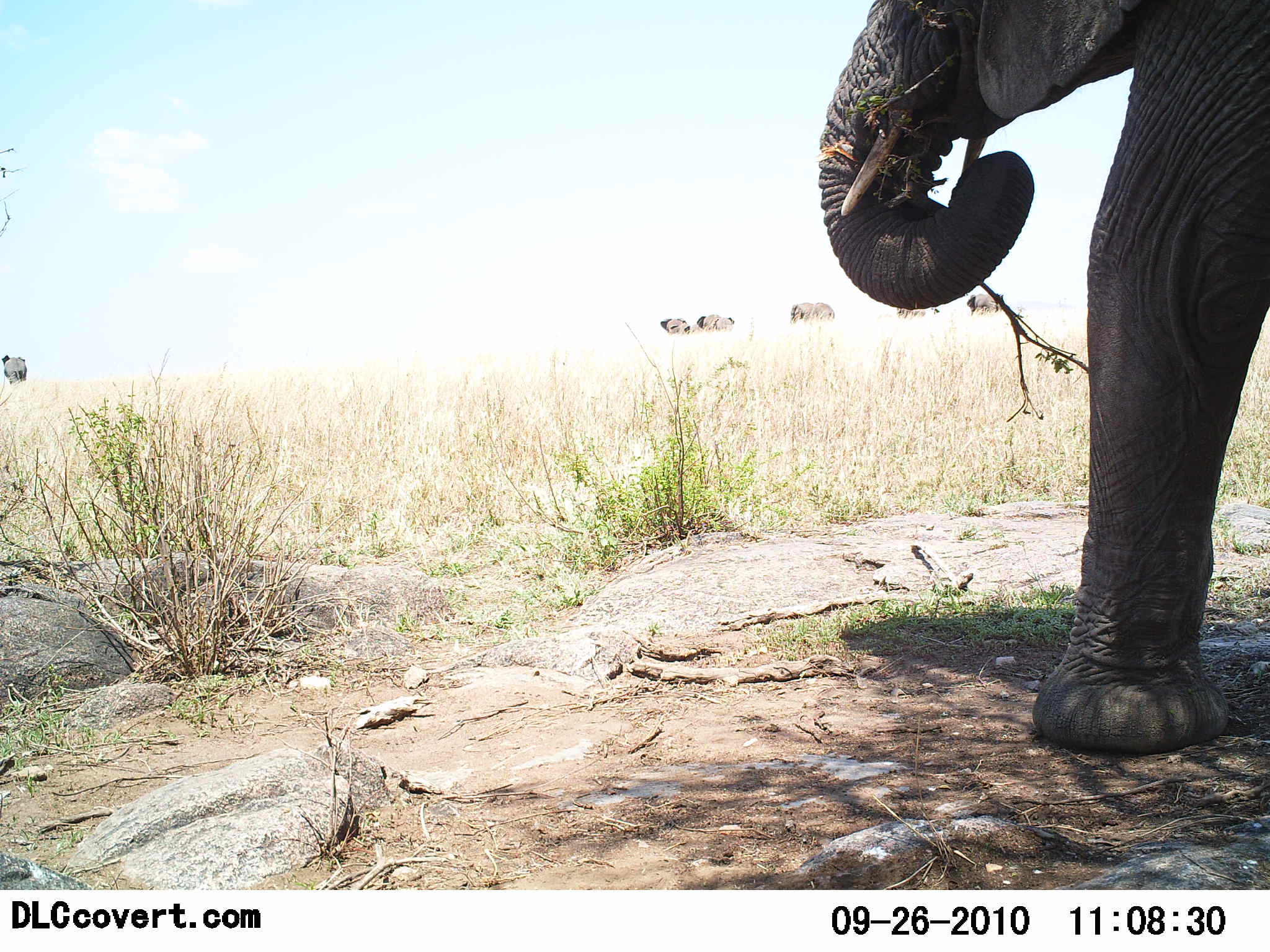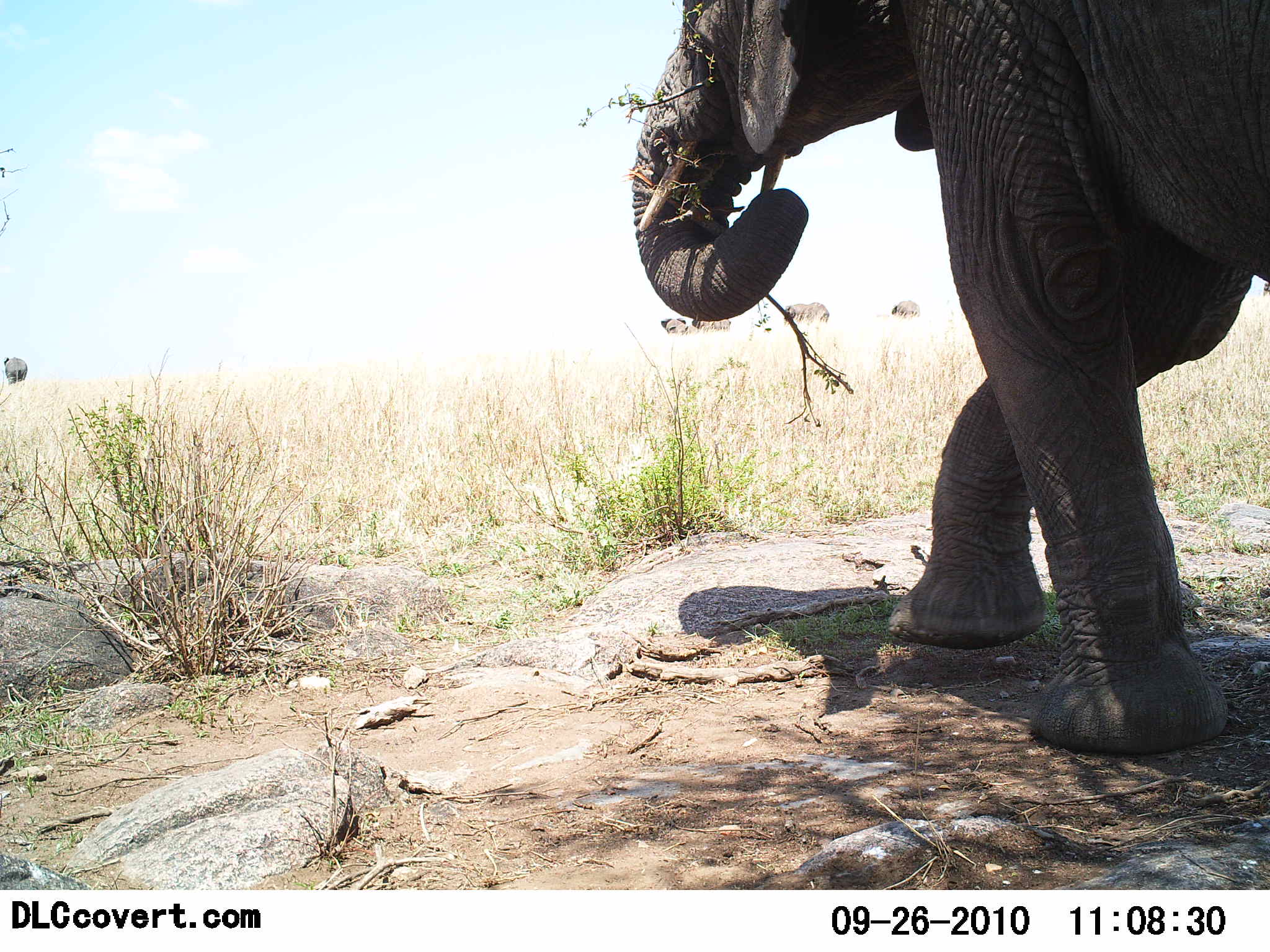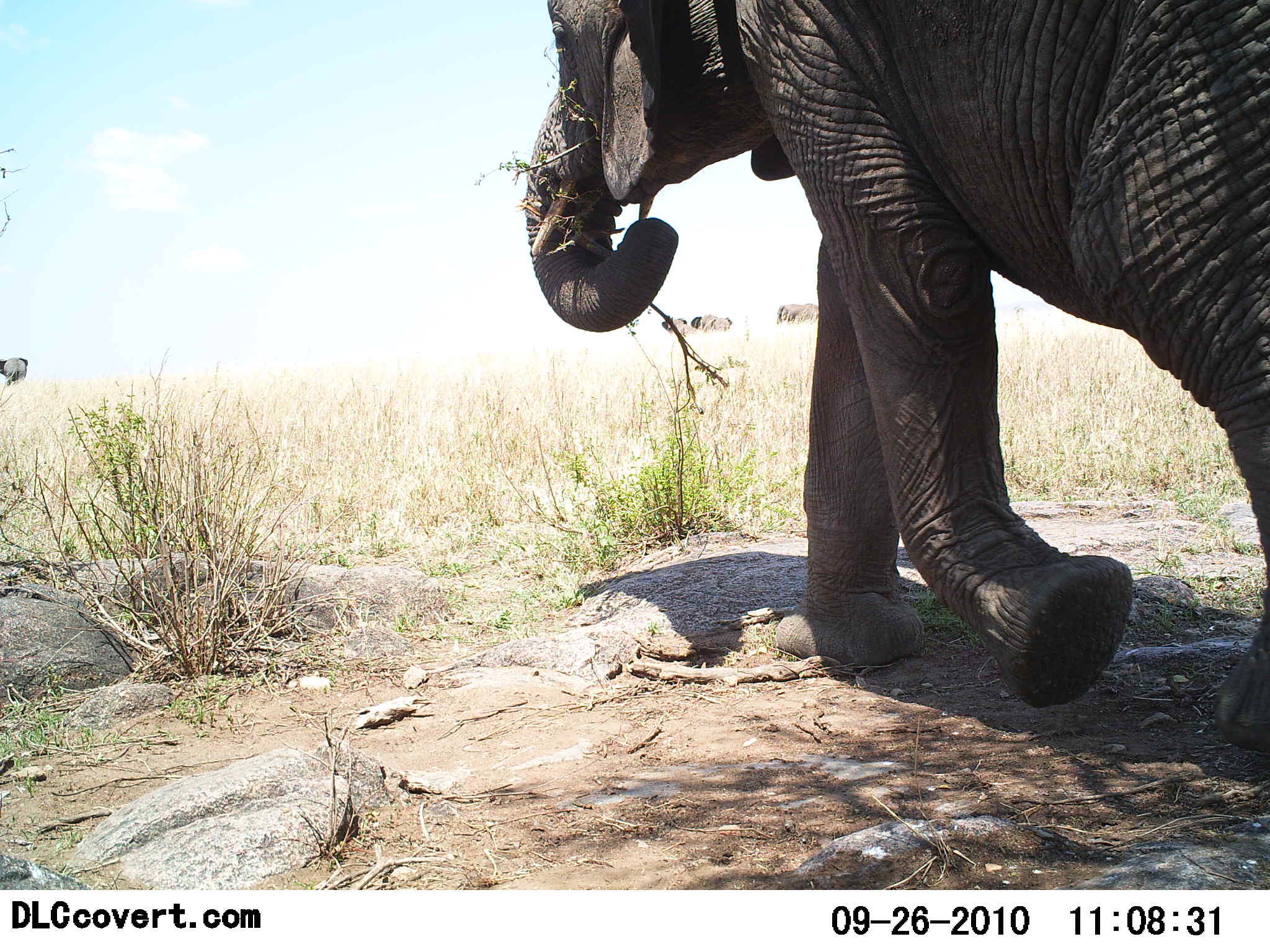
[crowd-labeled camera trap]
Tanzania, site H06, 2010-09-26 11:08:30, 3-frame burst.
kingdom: Animalia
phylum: Chordata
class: Mammalia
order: Proboscidea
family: Elephantidae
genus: Loxodonta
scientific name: Loxodonta africana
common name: african bush elephant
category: elephant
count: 6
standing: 14%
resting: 0%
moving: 71%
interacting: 0%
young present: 0%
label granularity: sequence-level